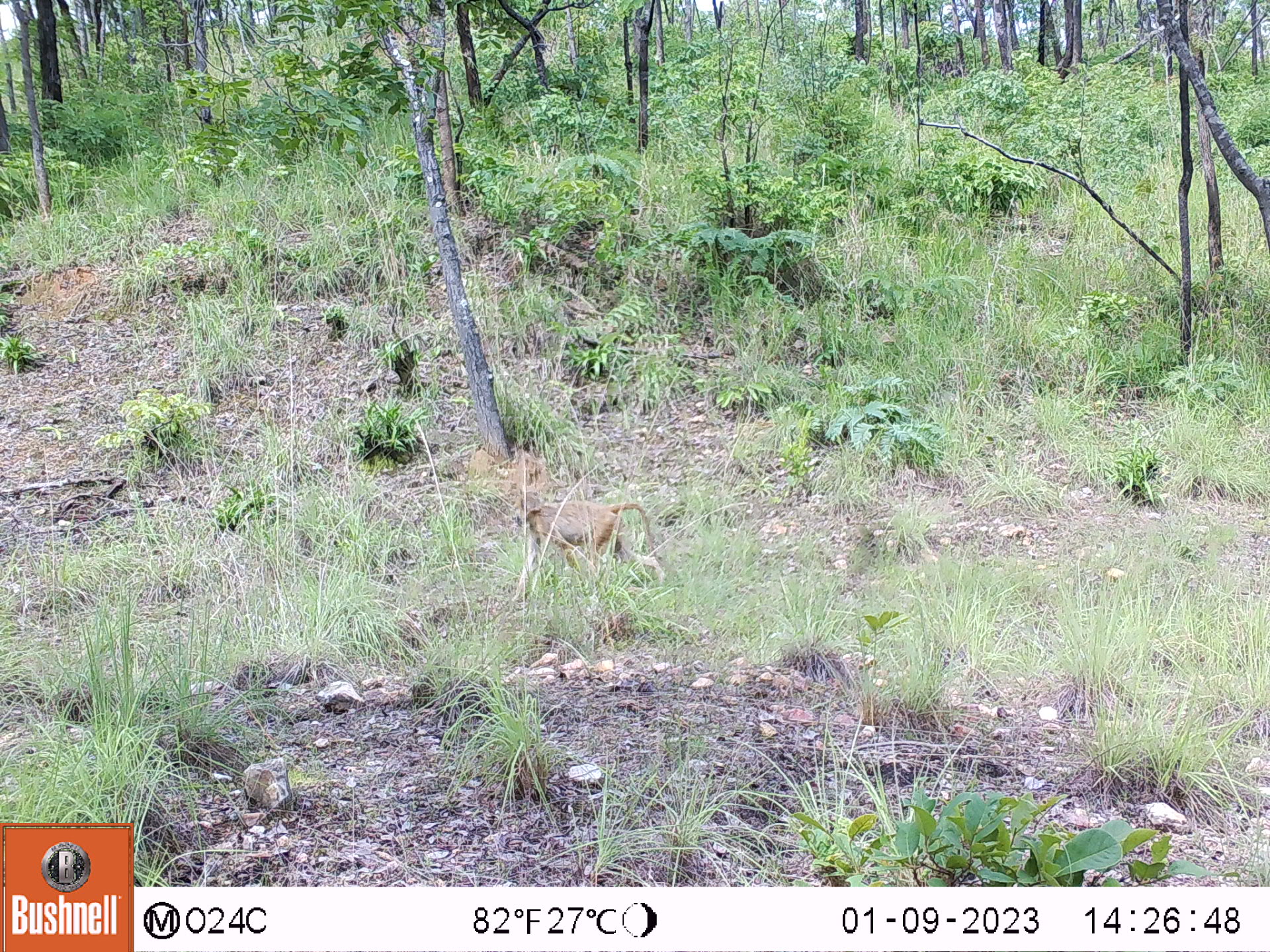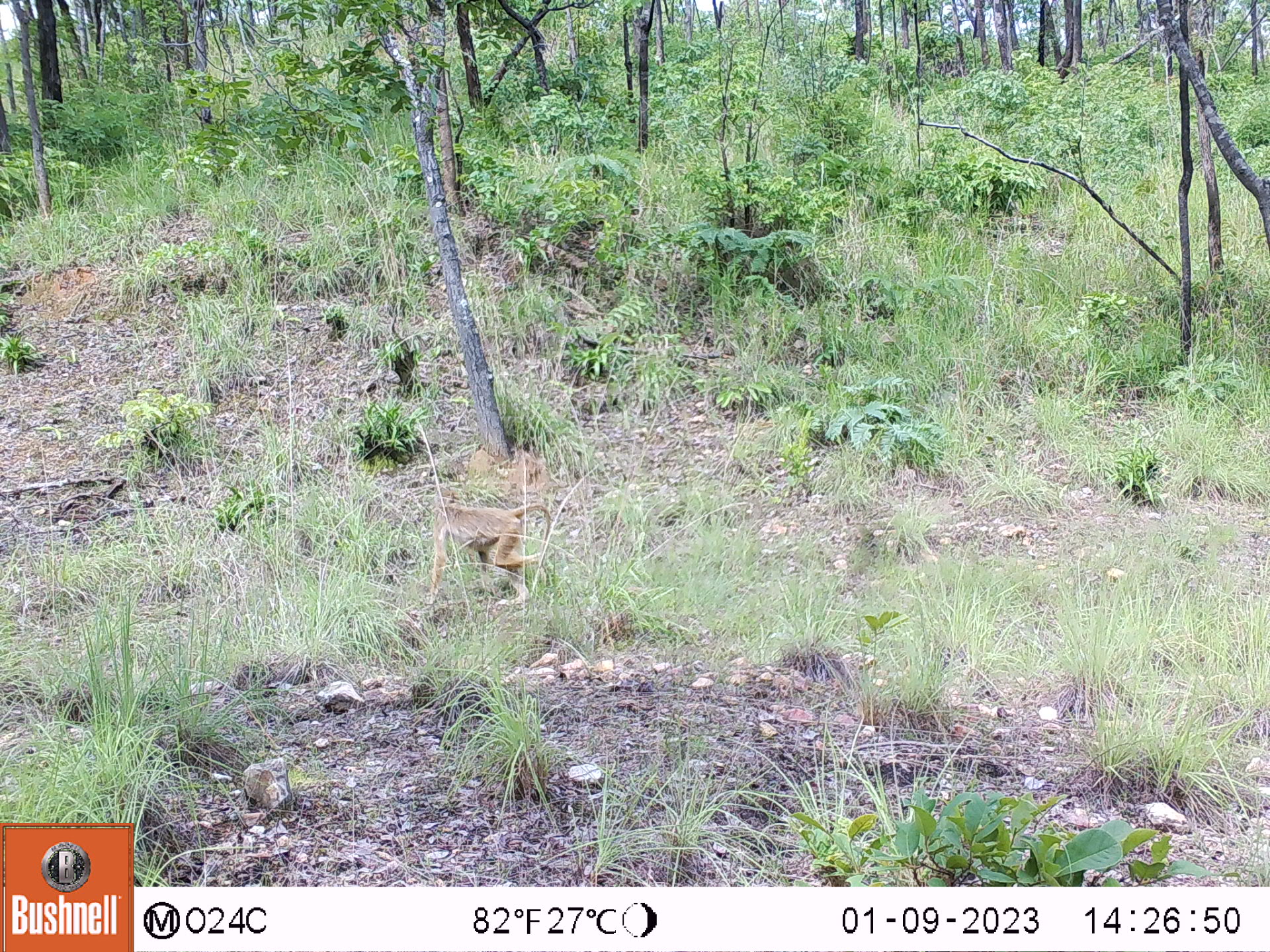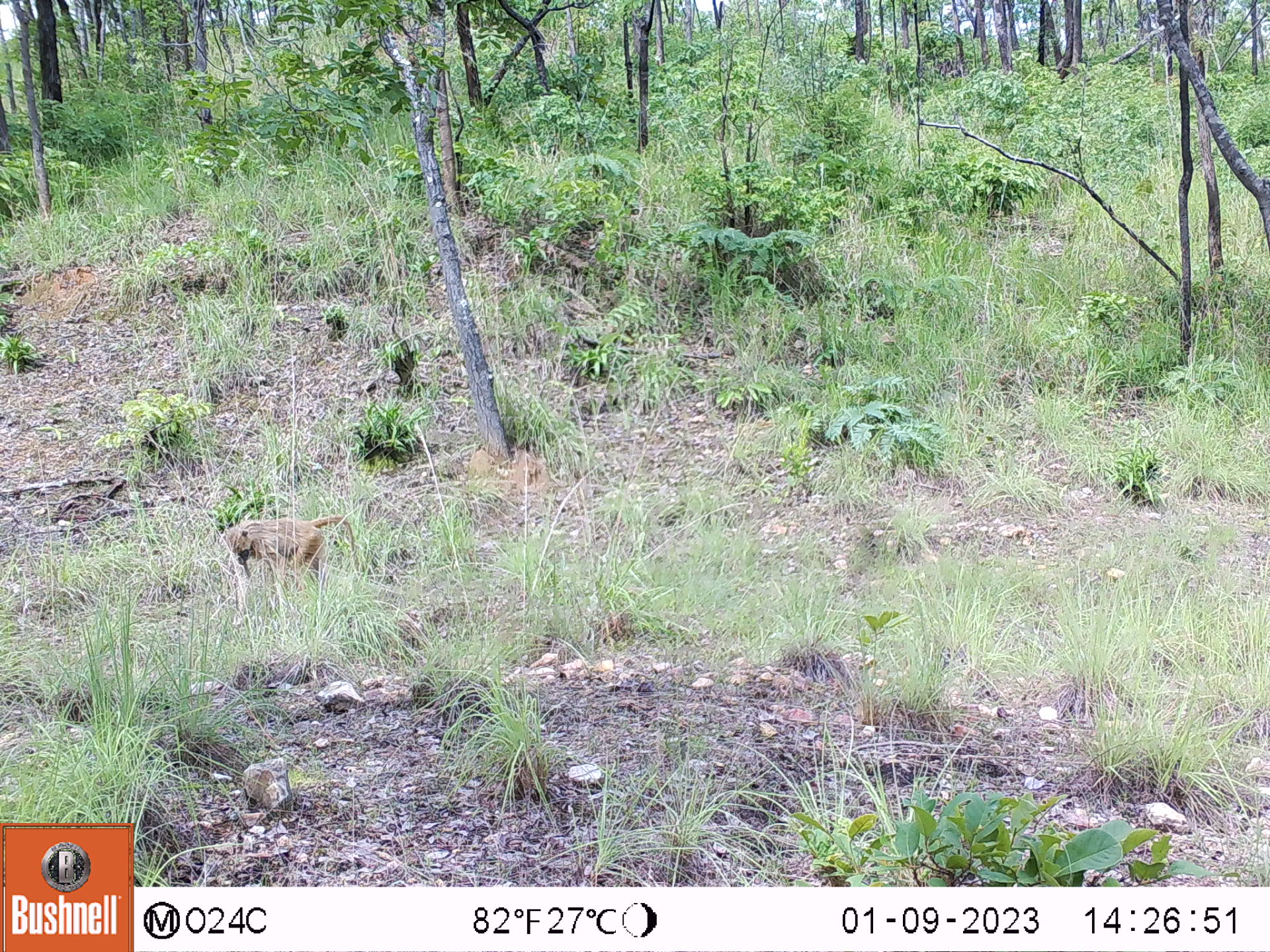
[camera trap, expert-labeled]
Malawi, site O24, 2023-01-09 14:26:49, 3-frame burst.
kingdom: Animalia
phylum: Chordata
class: Mammalia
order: Primates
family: Cercopithecidae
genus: Papio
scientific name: Papio cynocephalus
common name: yellow baboon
Yellow baboon (Papio cynocephalus), count 1.